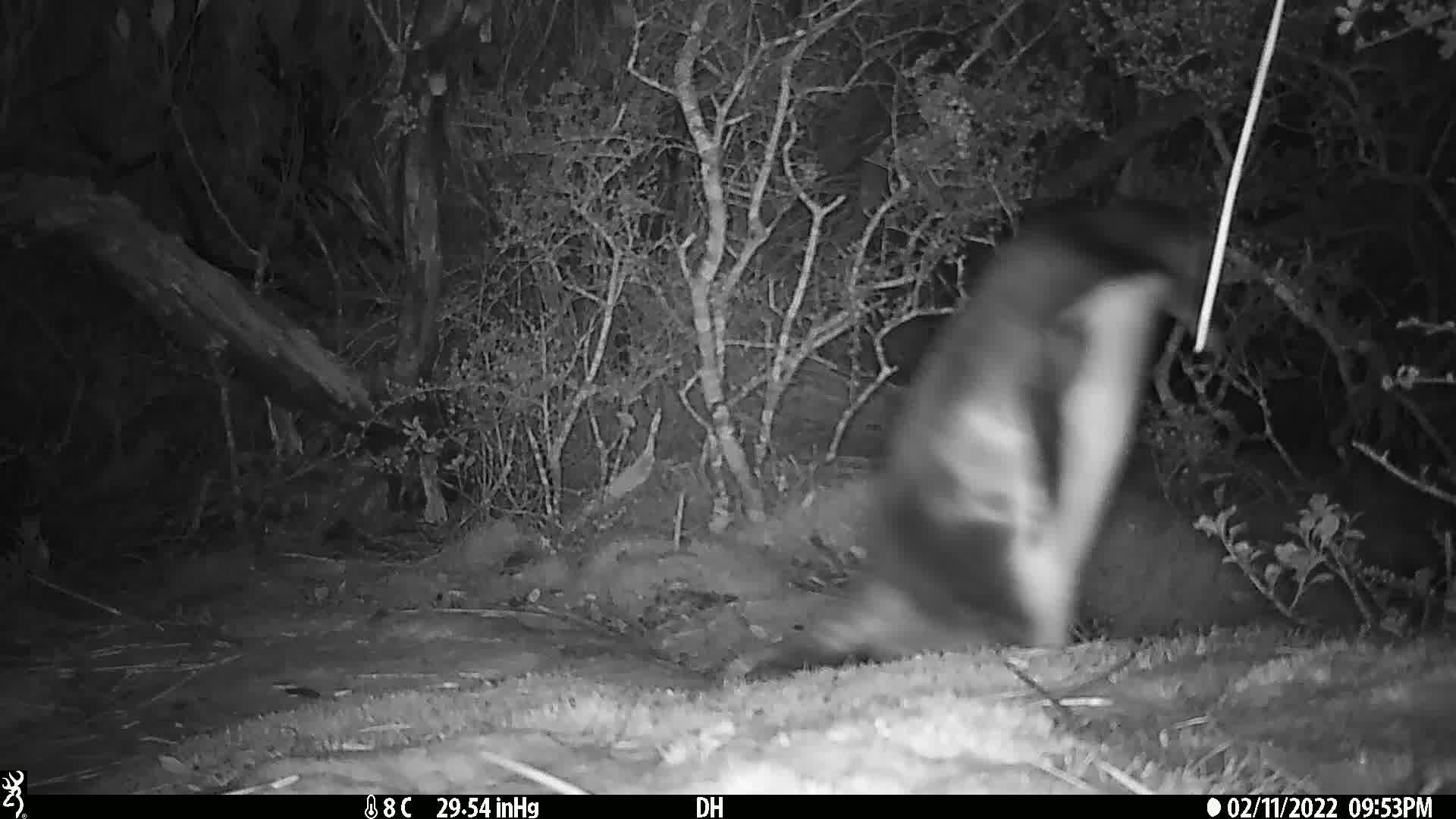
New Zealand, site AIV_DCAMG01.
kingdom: Animalia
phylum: Chordata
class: Aves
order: Sphenisciformes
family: Spheniscidae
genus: Megadyptes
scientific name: Megadyptes antipodes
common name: yellow-eyed penguin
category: yellow eyed penguin